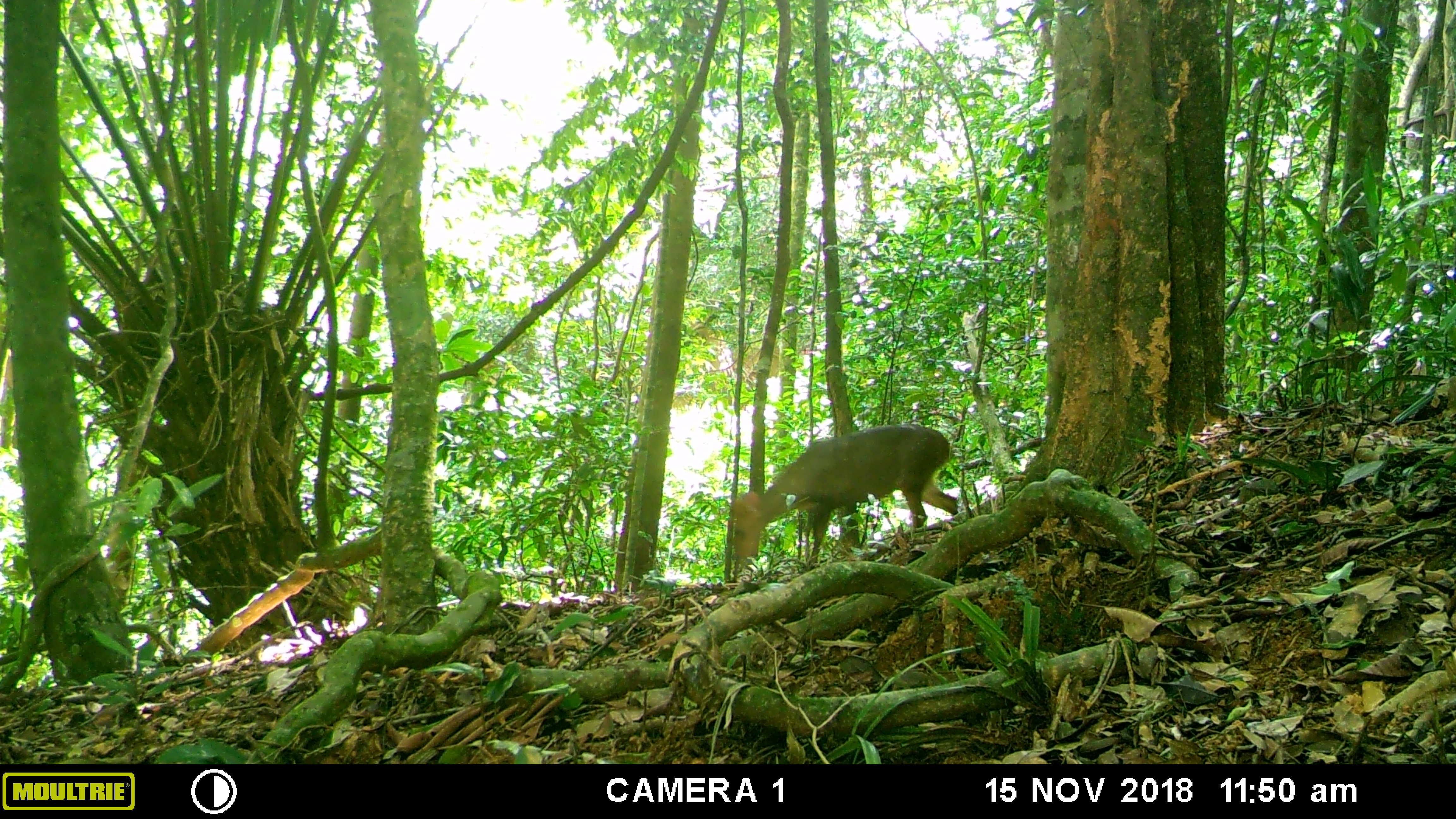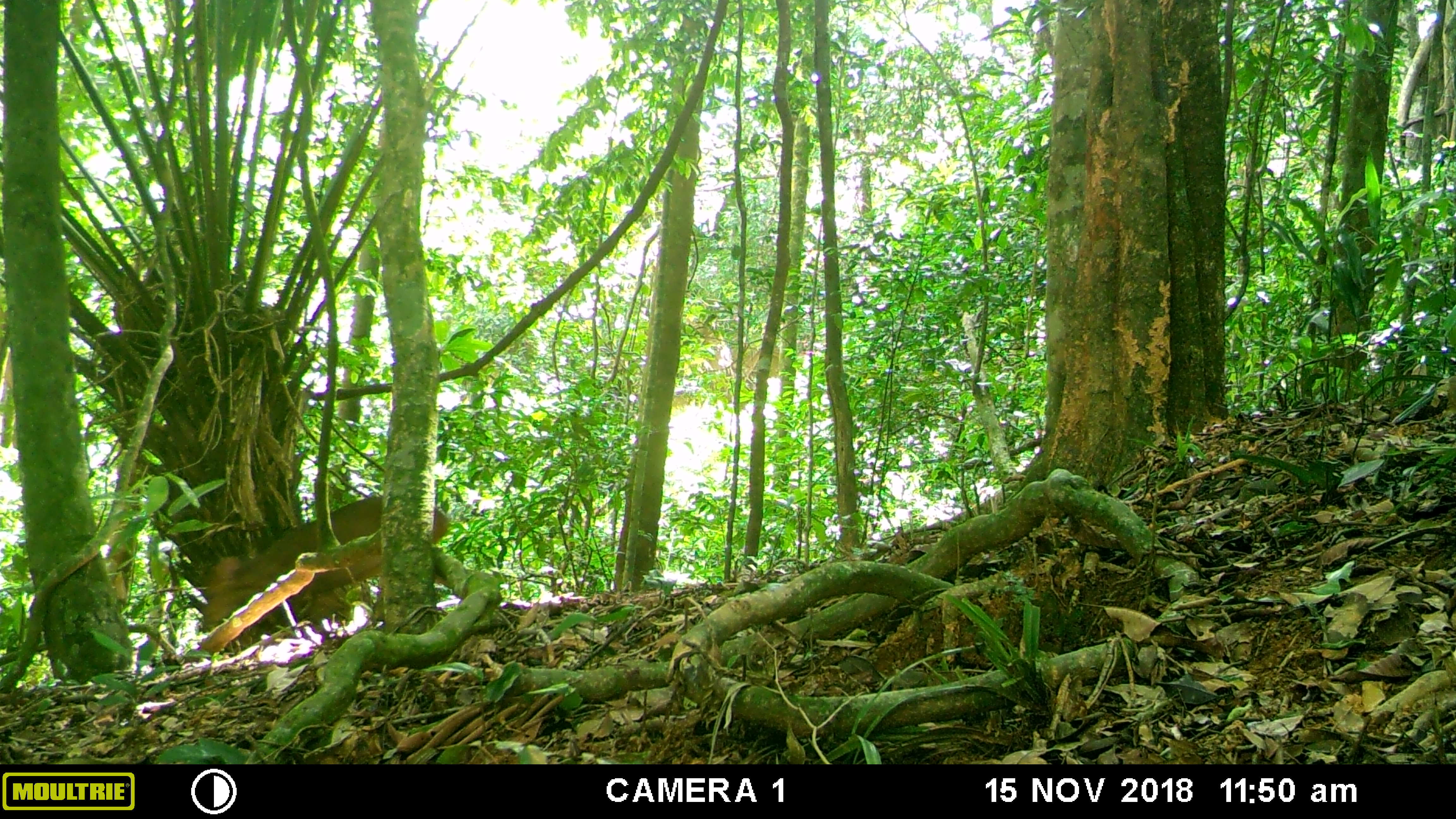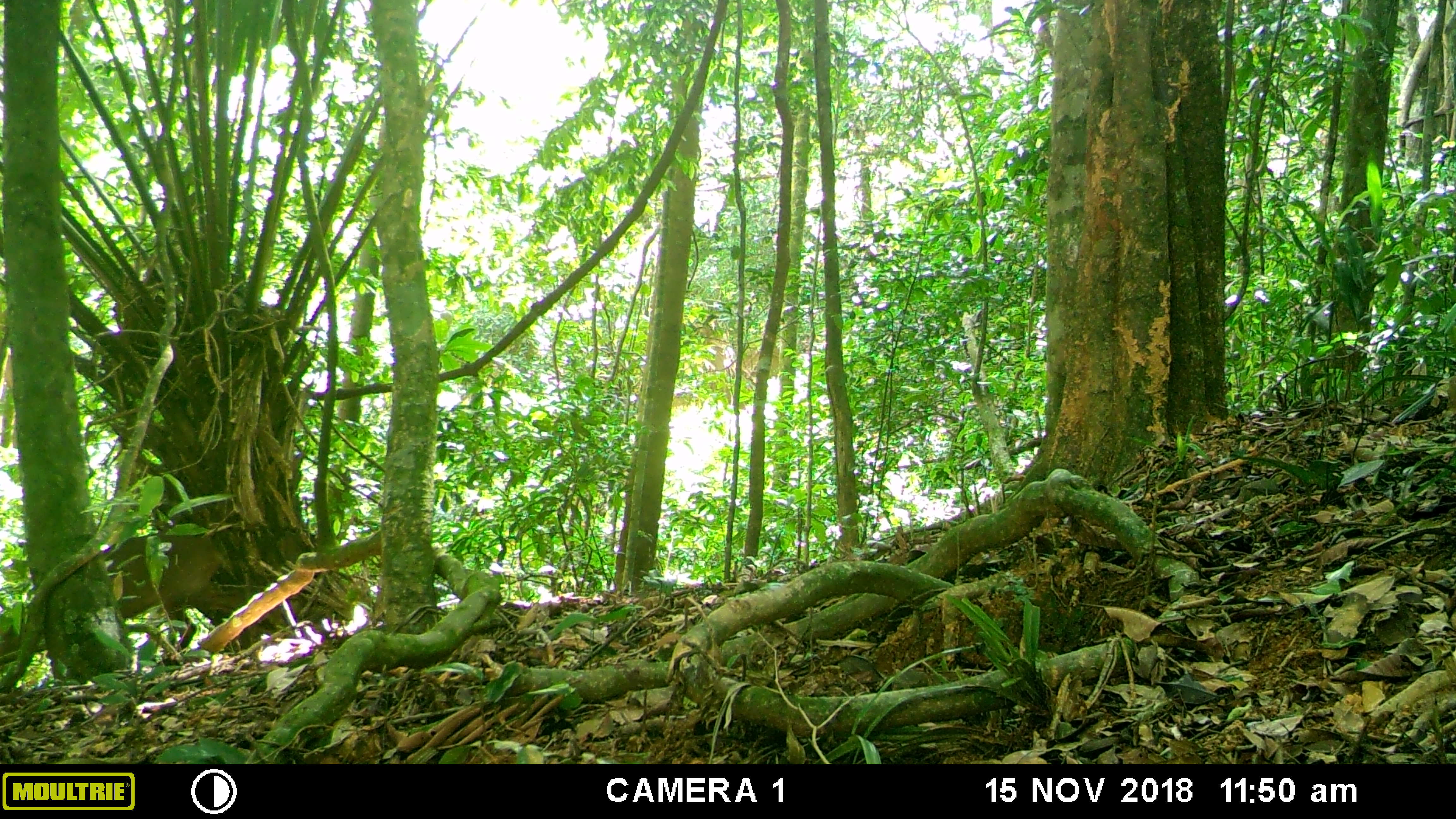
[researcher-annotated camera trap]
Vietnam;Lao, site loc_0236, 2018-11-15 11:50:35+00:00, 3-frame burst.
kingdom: Animalia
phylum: Chordata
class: Mammalia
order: Artiodactyla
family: Cervidae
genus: Muntiacus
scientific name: Muntiacus rooseveltorum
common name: roosevelt's muntjac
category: roosevelts muntjac group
Roosevelts muntjac group (roosevelt's muntjac) (Muntiacus rooseveltorum). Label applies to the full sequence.